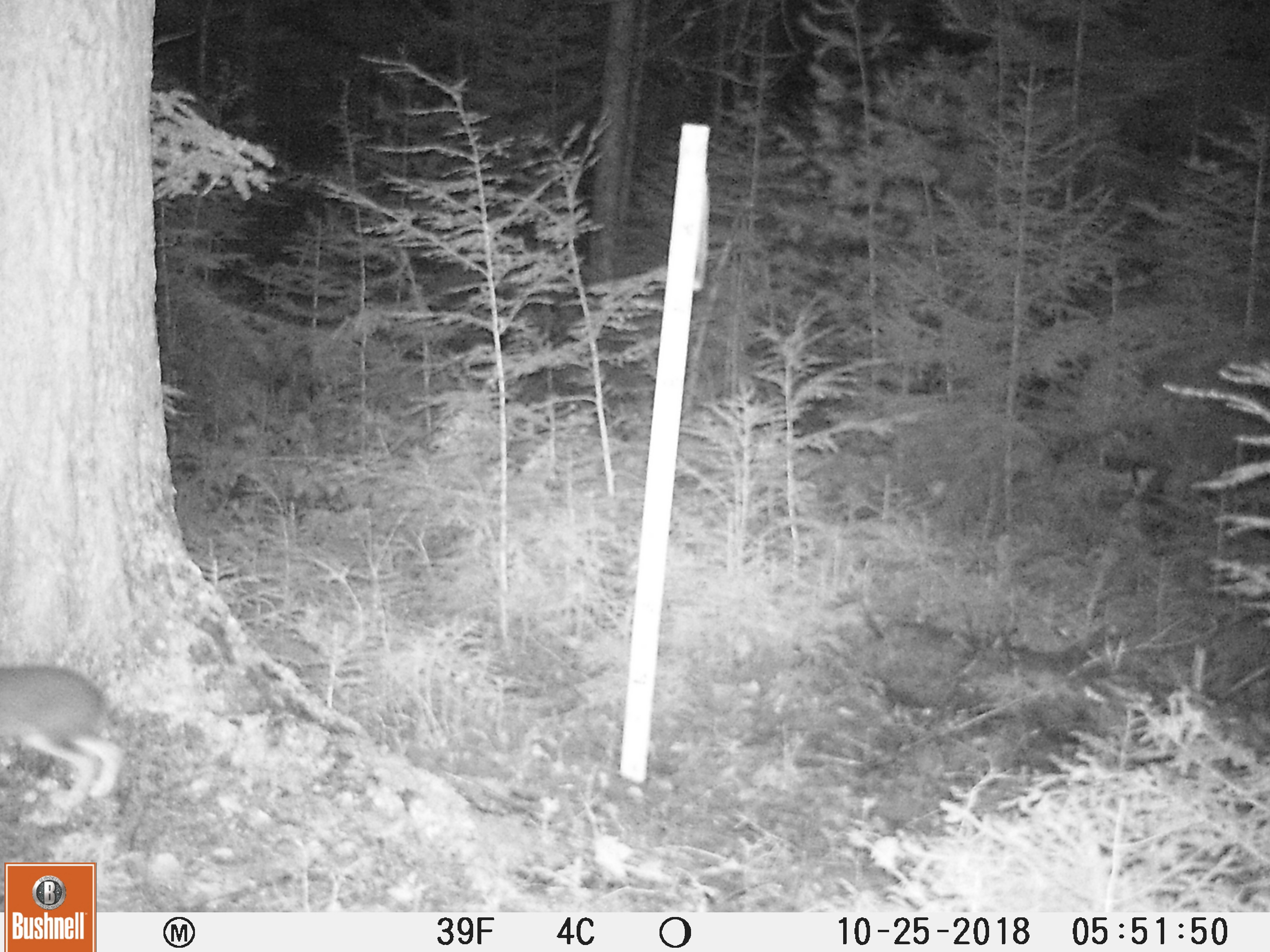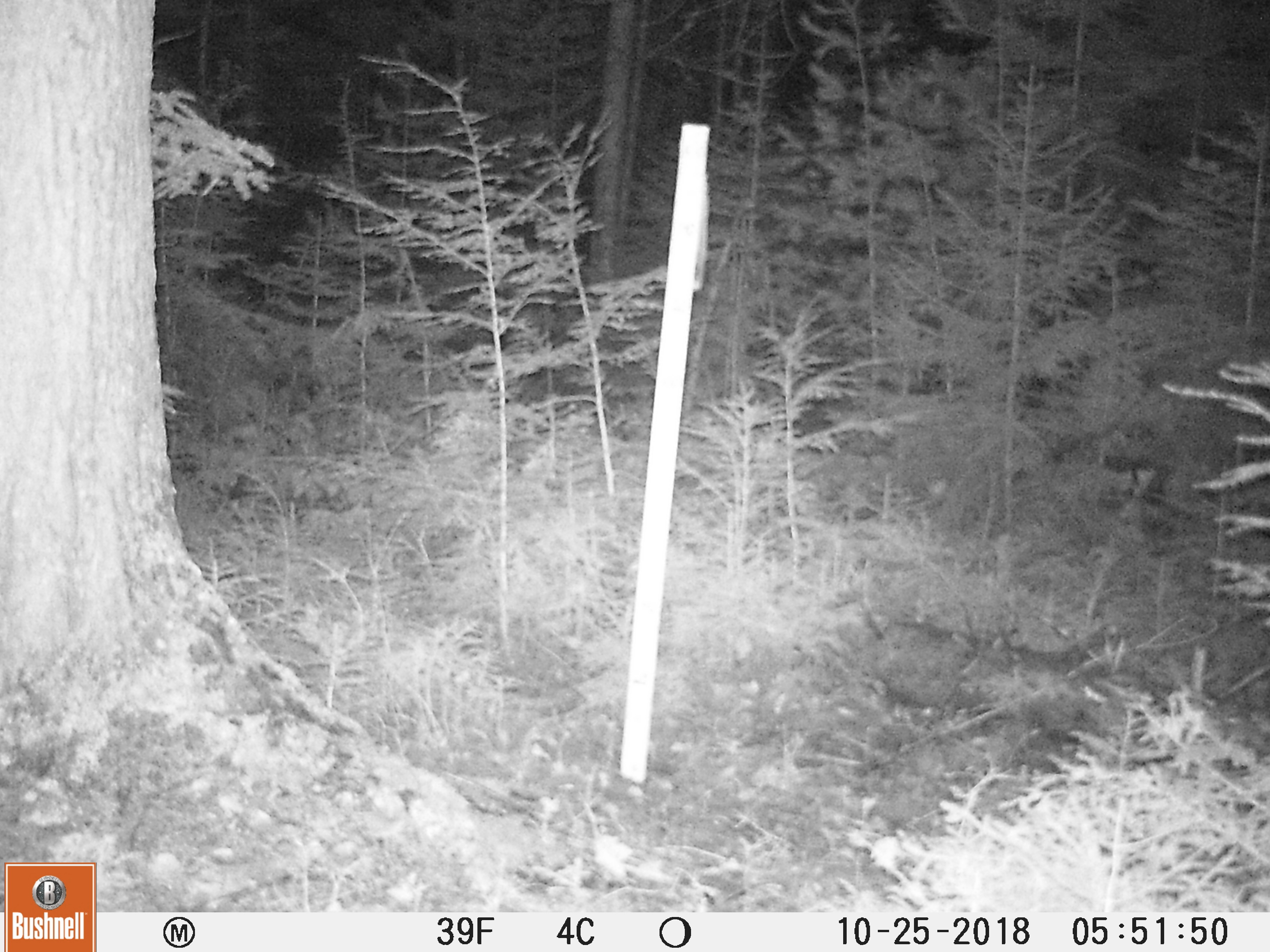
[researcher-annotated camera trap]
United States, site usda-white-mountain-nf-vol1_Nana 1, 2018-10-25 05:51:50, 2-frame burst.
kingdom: Animalia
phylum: Chordata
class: Mammalia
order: Lagomorpha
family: Leporidae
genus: Lepus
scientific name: Lepus americanus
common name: snowshoe hare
Snowshoe hare (Lepus americanus).